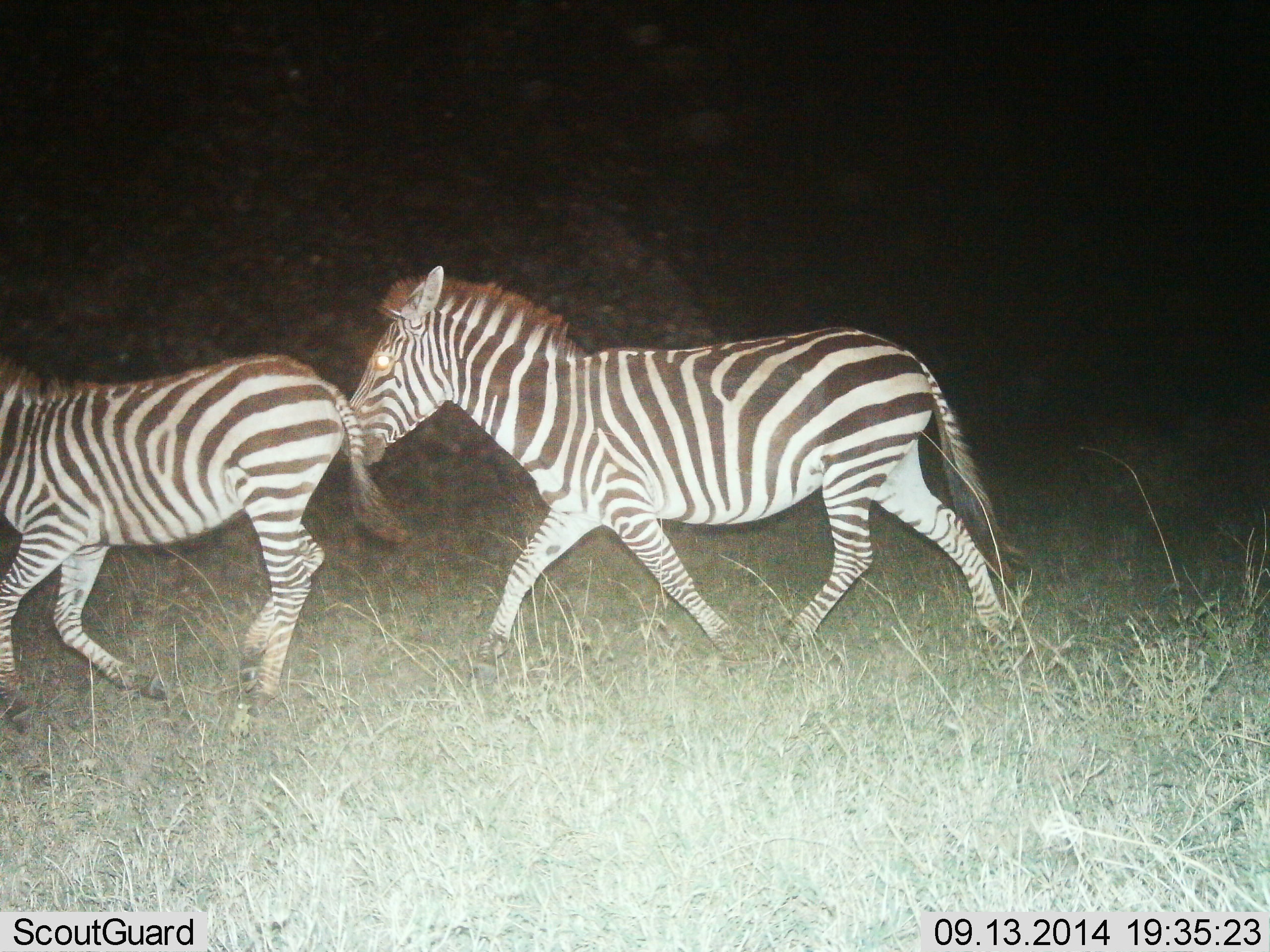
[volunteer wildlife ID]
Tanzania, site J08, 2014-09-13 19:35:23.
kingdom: Animalia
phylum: Chordata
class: Mammalia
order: Perissodactyla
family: Equidae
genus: Equus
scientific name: Equus quagga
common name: plains zebra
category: zebra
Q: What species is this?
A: Zebra (plains zebra) (Equus quagga).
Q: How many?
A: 2.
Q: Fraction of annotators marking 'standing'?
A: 10%.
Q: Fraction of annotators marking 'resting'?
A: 0%.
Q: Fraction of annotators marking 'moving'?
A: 90%.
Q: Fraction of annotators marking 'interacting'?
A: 0%.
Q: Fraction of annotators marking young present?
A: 0%.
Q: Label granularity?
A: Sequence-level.